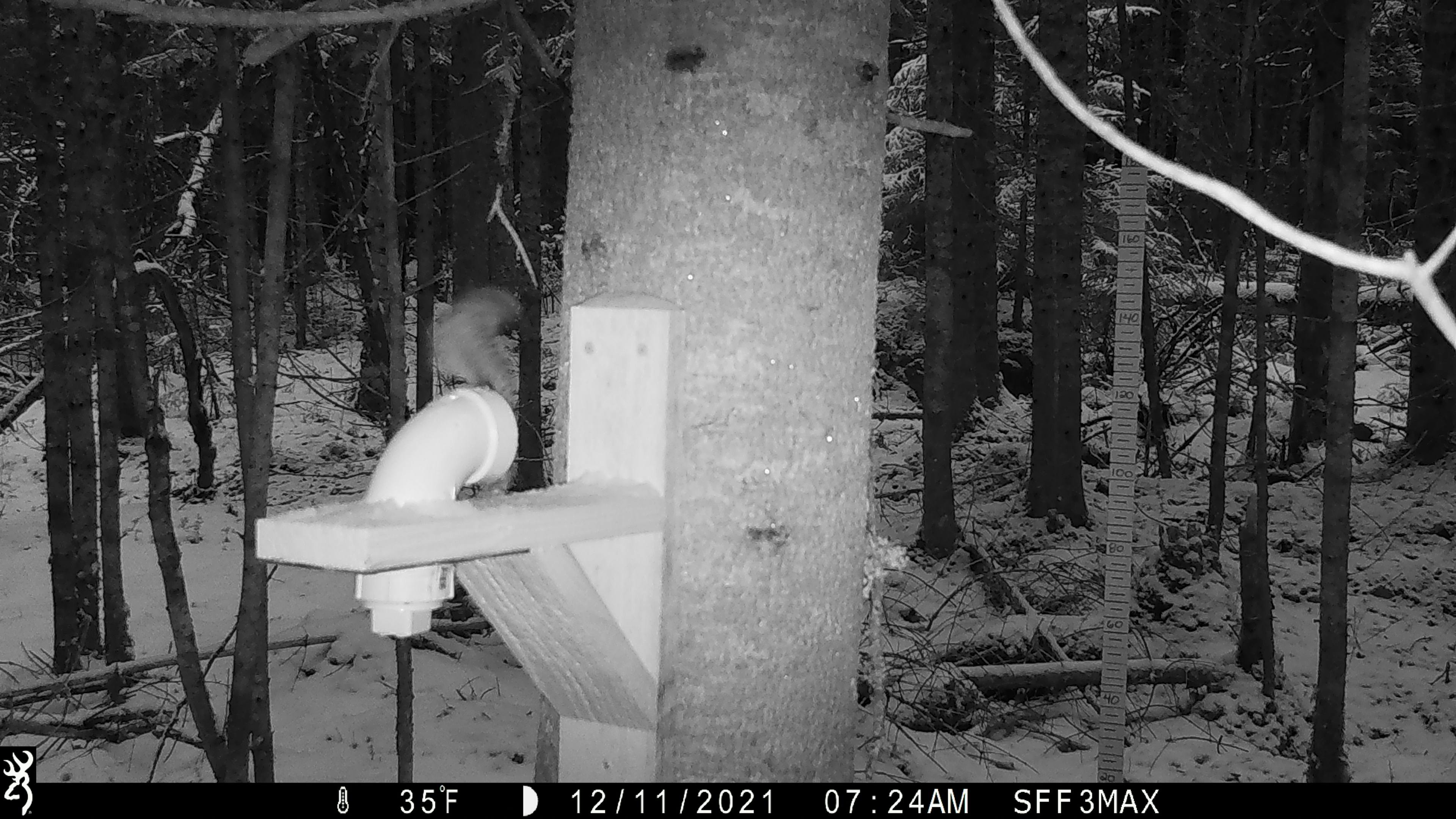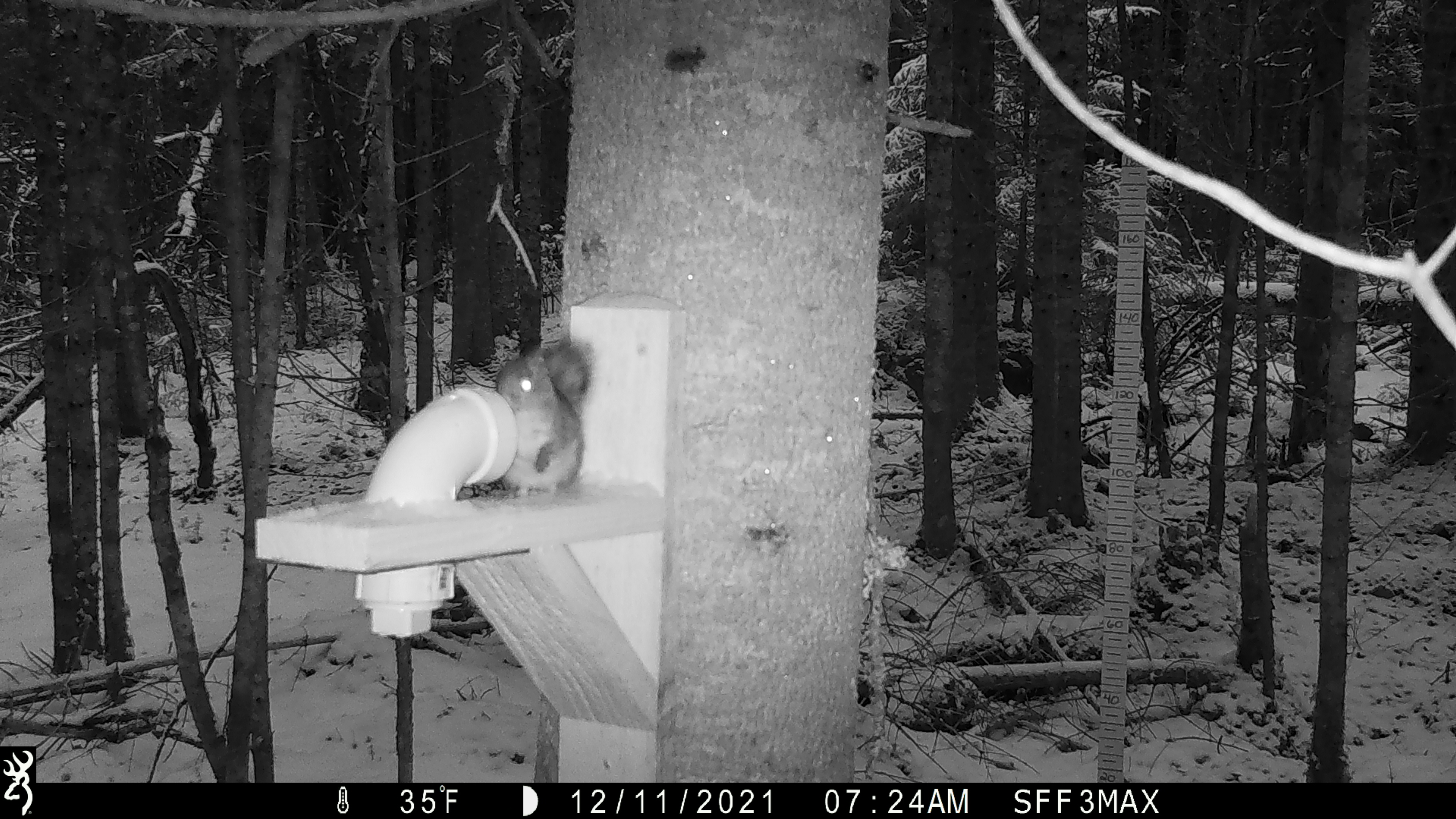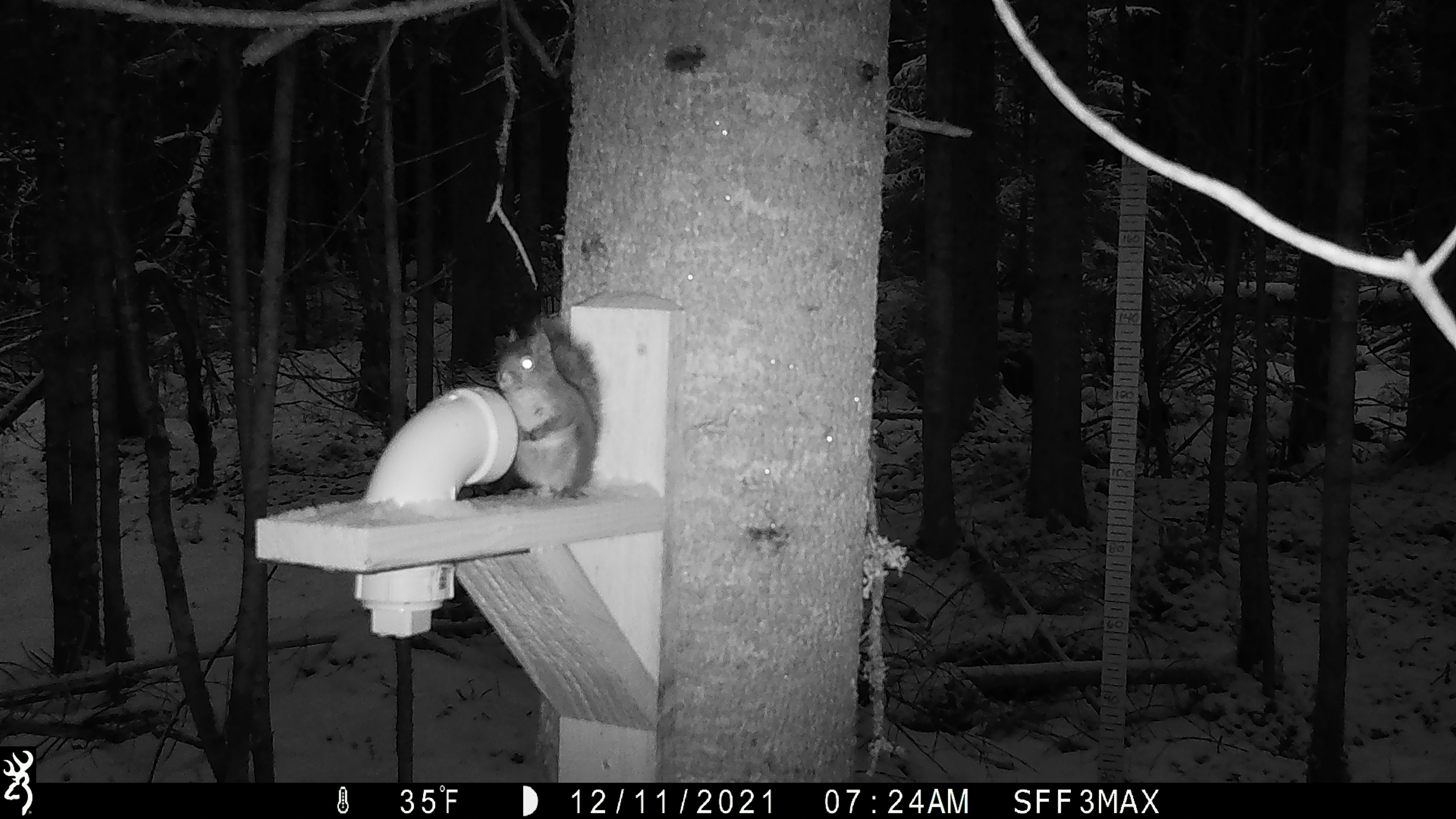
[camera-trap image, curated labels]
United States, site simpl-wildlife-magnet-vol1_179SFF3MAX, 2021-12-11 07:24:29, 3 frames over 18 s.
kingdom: Animalia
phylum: Chordata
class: Mammalia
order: Rodentia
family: Sciuridae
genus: Tamiasciurus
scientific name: Tamiasciurus hudsonicus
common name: red squirrel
Red squirrel (Tamiasciurus hudsonicus).